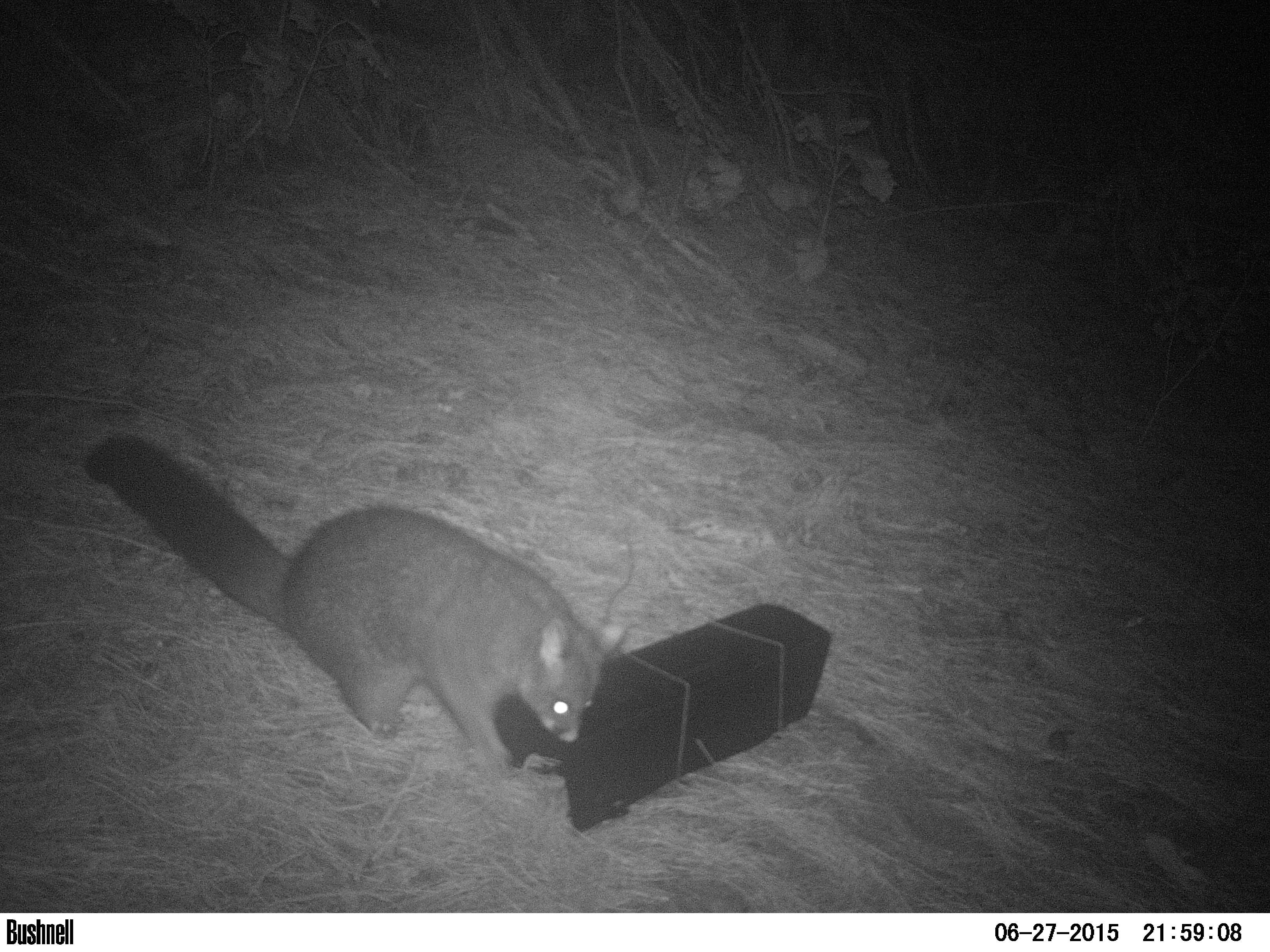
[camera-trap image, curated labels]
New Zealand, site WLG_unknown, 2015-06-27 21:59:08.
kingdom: Animalia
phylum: Chordata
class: Mammalia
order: Diprotodontia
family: Phalangeridae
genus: Trichosurus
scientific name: Trichosurus vulpecula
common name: common brushtail possum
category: possum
Possum (common brushtail possum) (Trichosurus vulpecula).